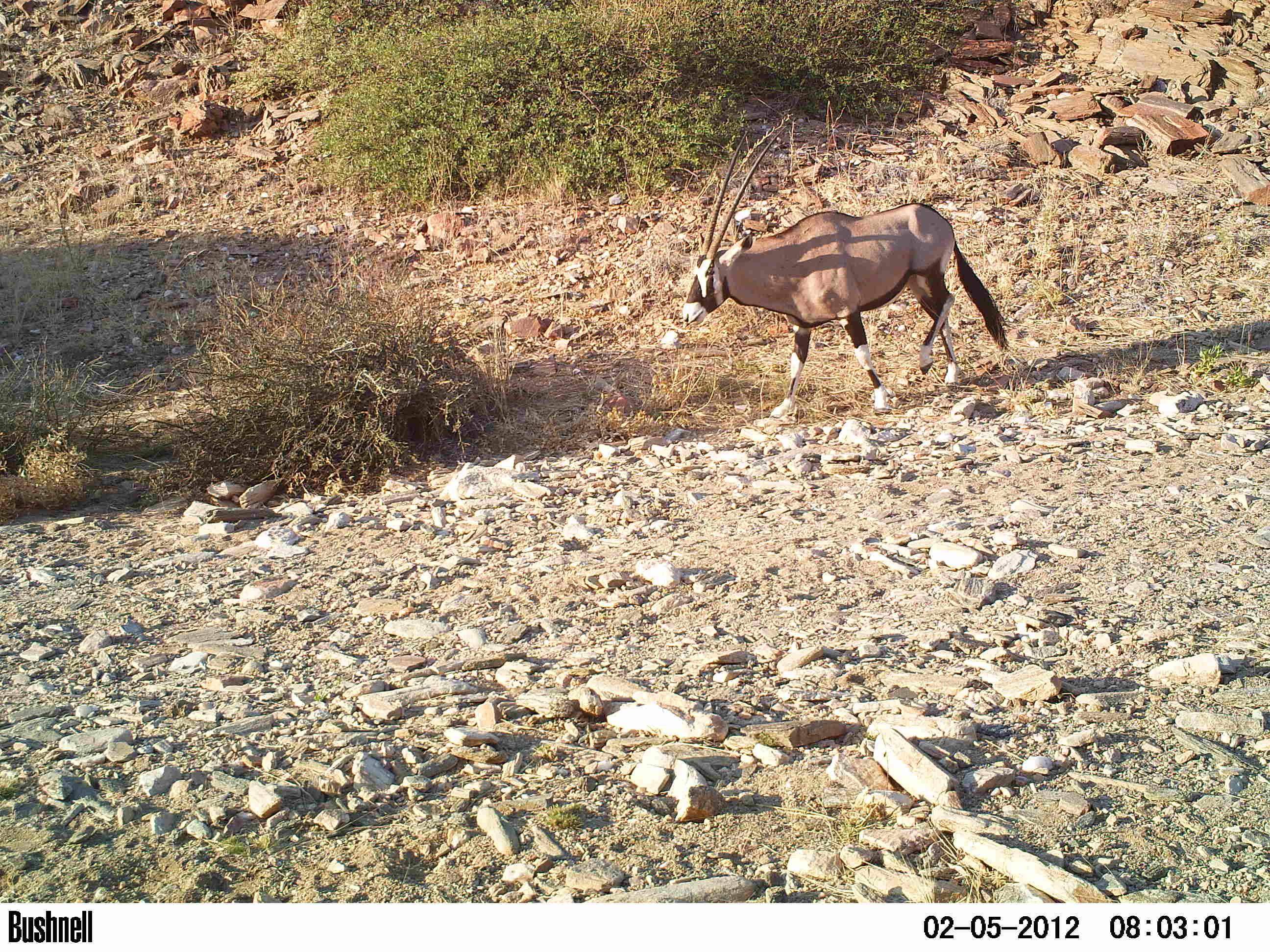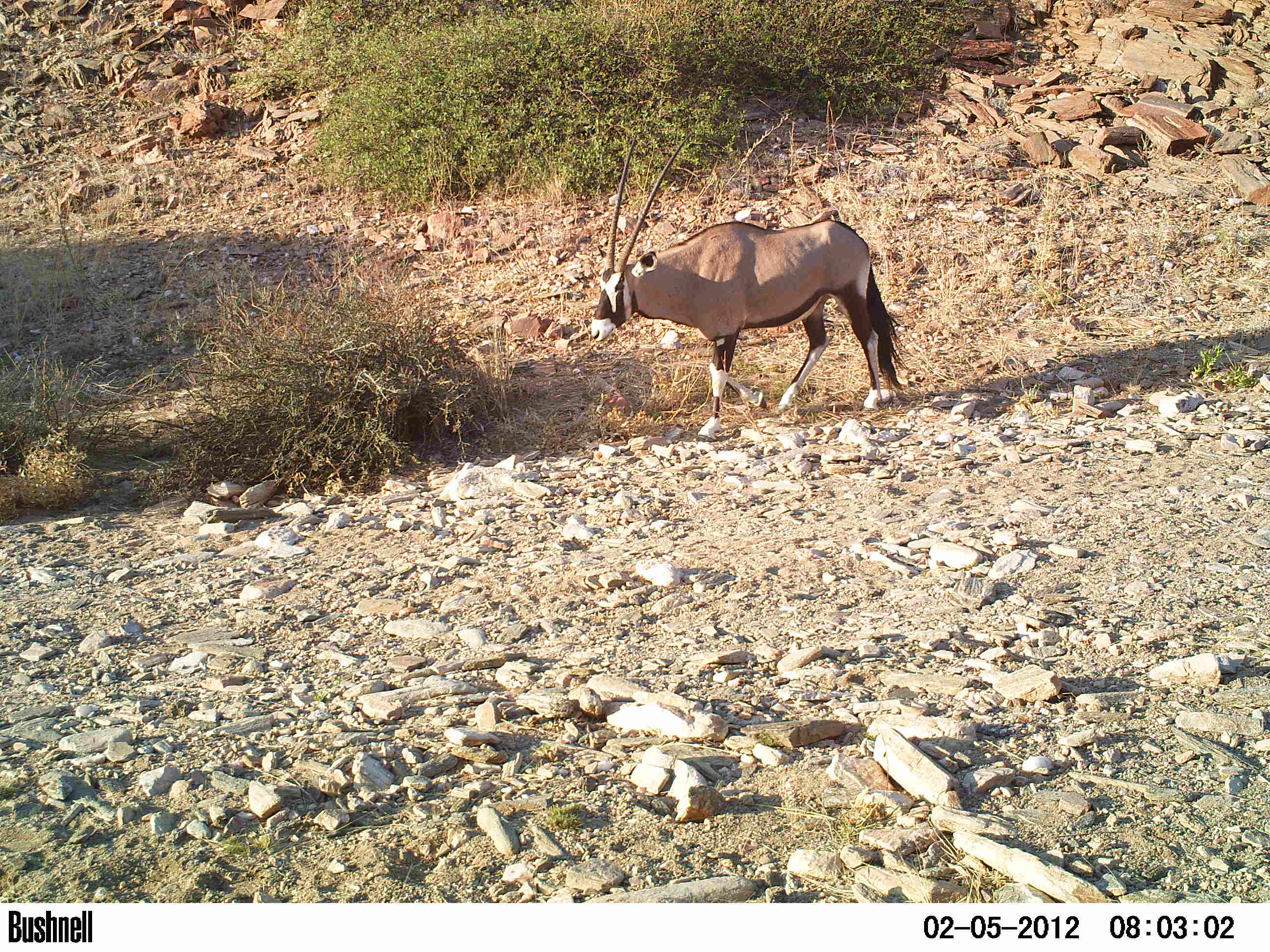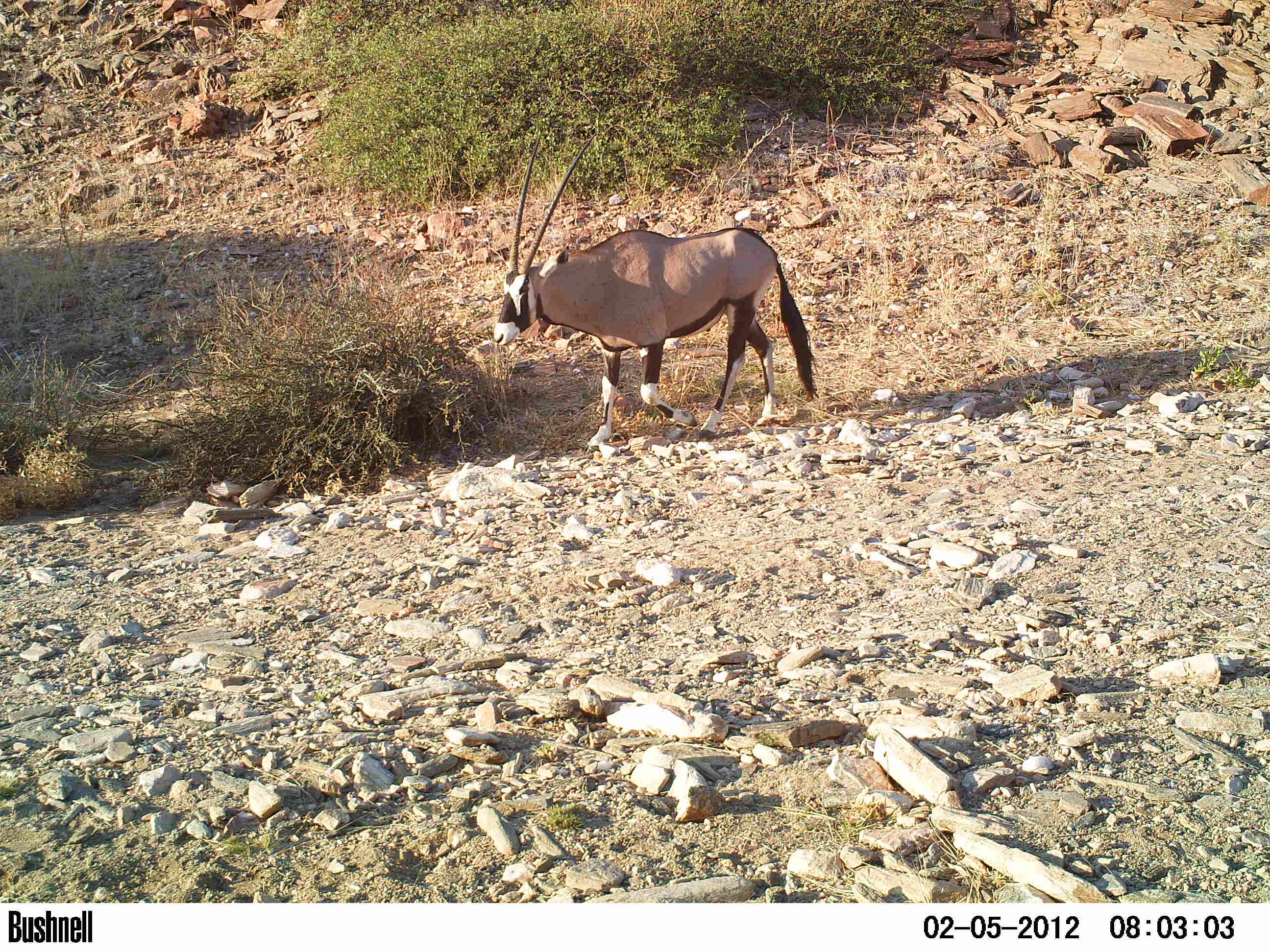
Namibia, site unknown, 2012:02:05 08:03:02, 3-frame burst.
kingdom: Animalia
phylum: Chordata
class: Mammalia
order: Artiodactyla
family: Bovidae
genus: Oryx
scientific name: Oryx gazella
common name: gemsbok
Oryx gazella (gemsbok).